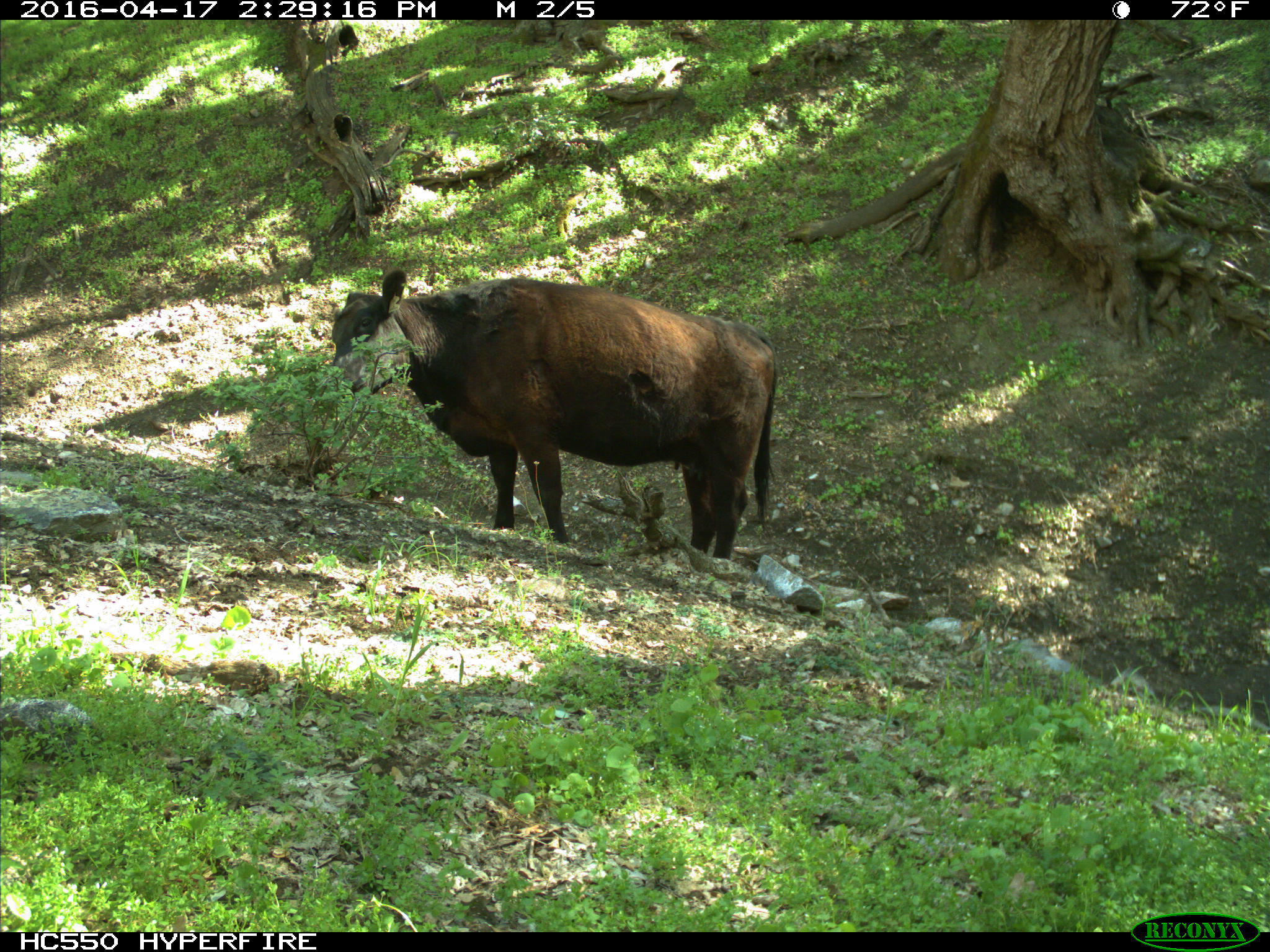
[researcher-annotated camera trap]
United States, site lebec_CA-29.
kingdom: Animalia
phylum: Chordata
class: Mammalia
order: Artiodactyla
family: Bovidae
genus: Bos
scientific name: Bos taurus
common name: domestic cow